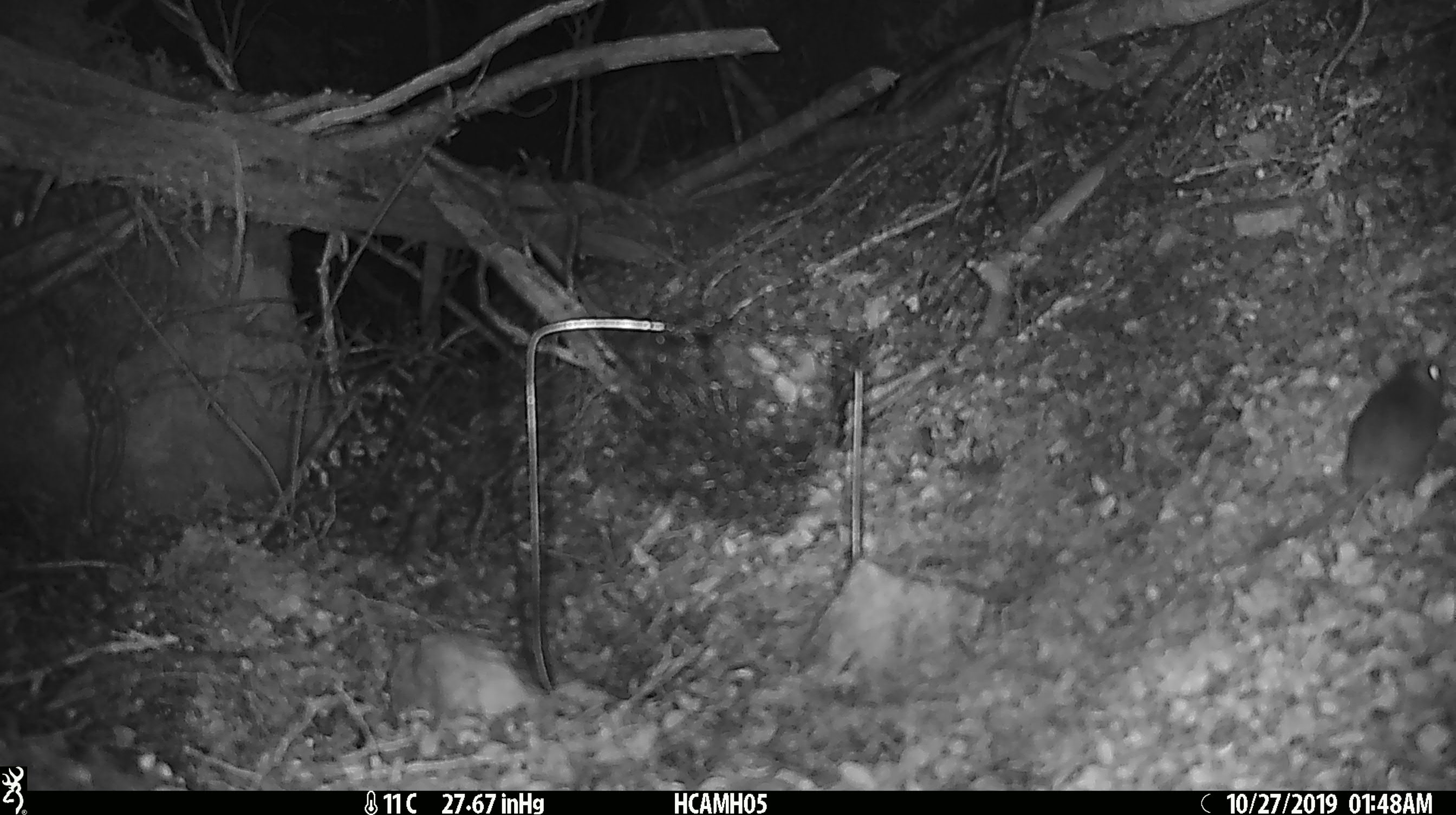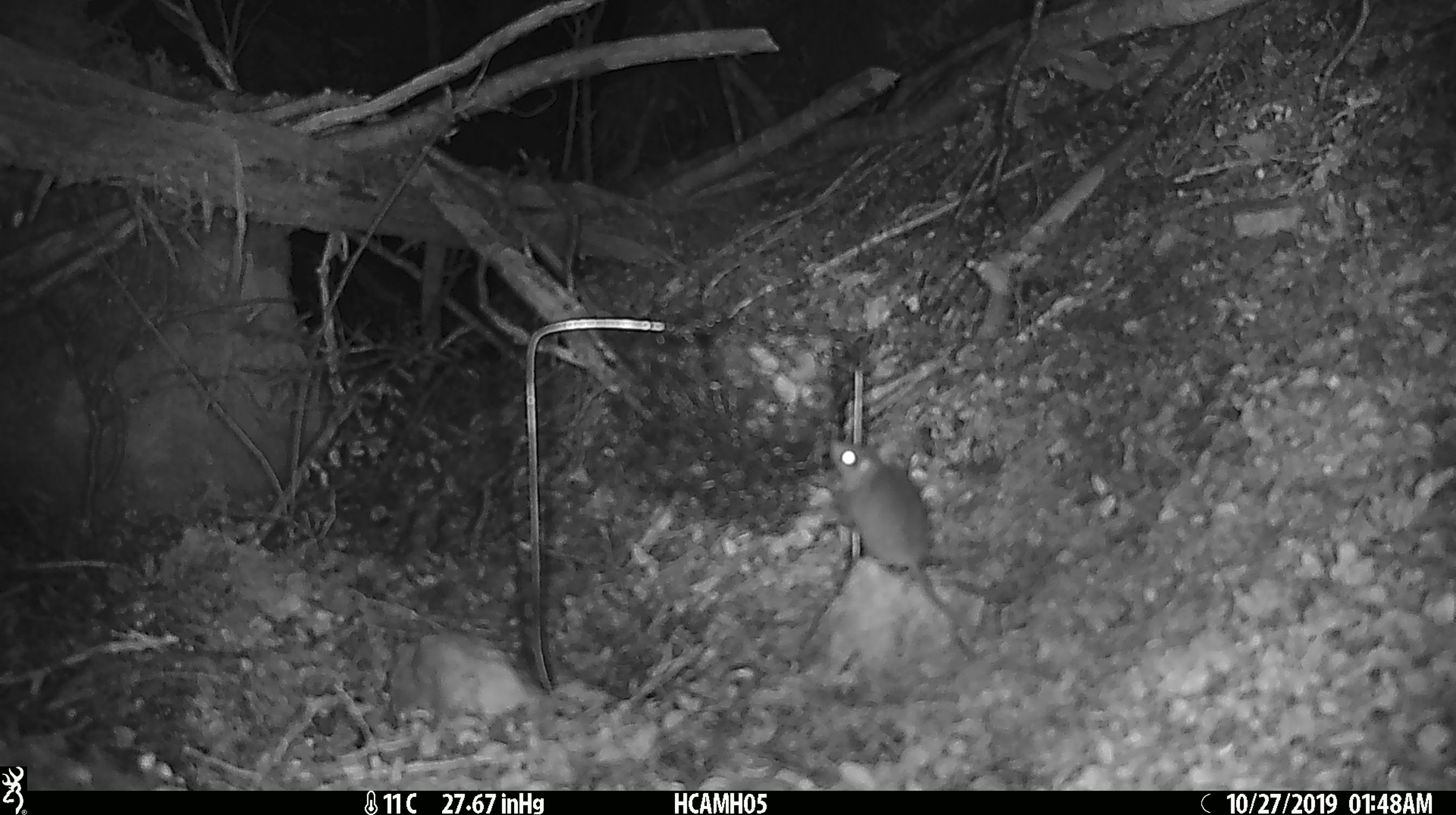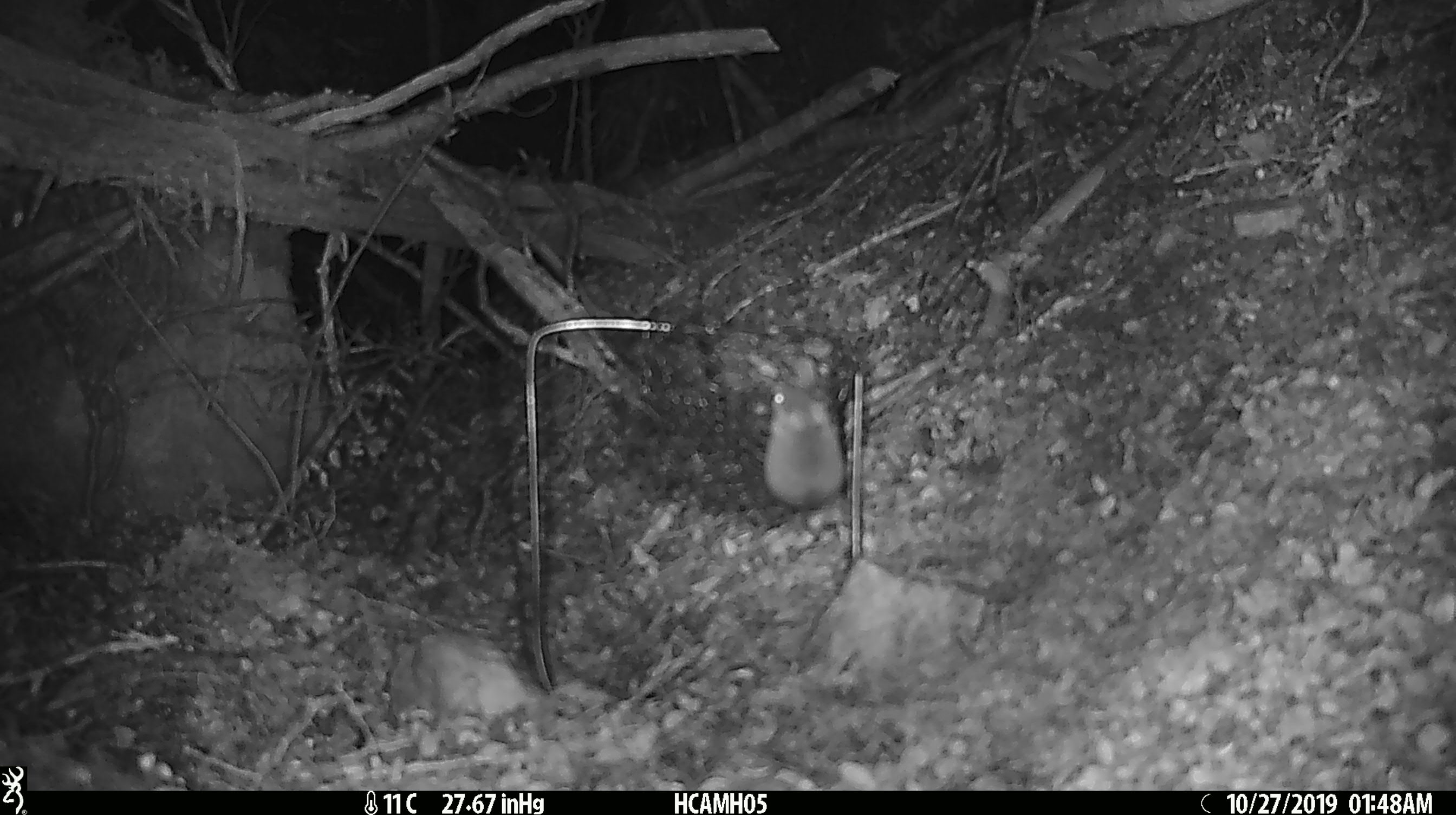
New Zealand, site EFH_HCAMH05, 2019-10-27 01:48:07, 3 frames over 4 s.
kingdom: Animalia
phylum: Chordata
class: Mammalia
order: Rodentia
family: Muridae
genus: Mus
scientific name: Mus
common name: mouse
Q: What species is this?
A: Mouse (Mus).